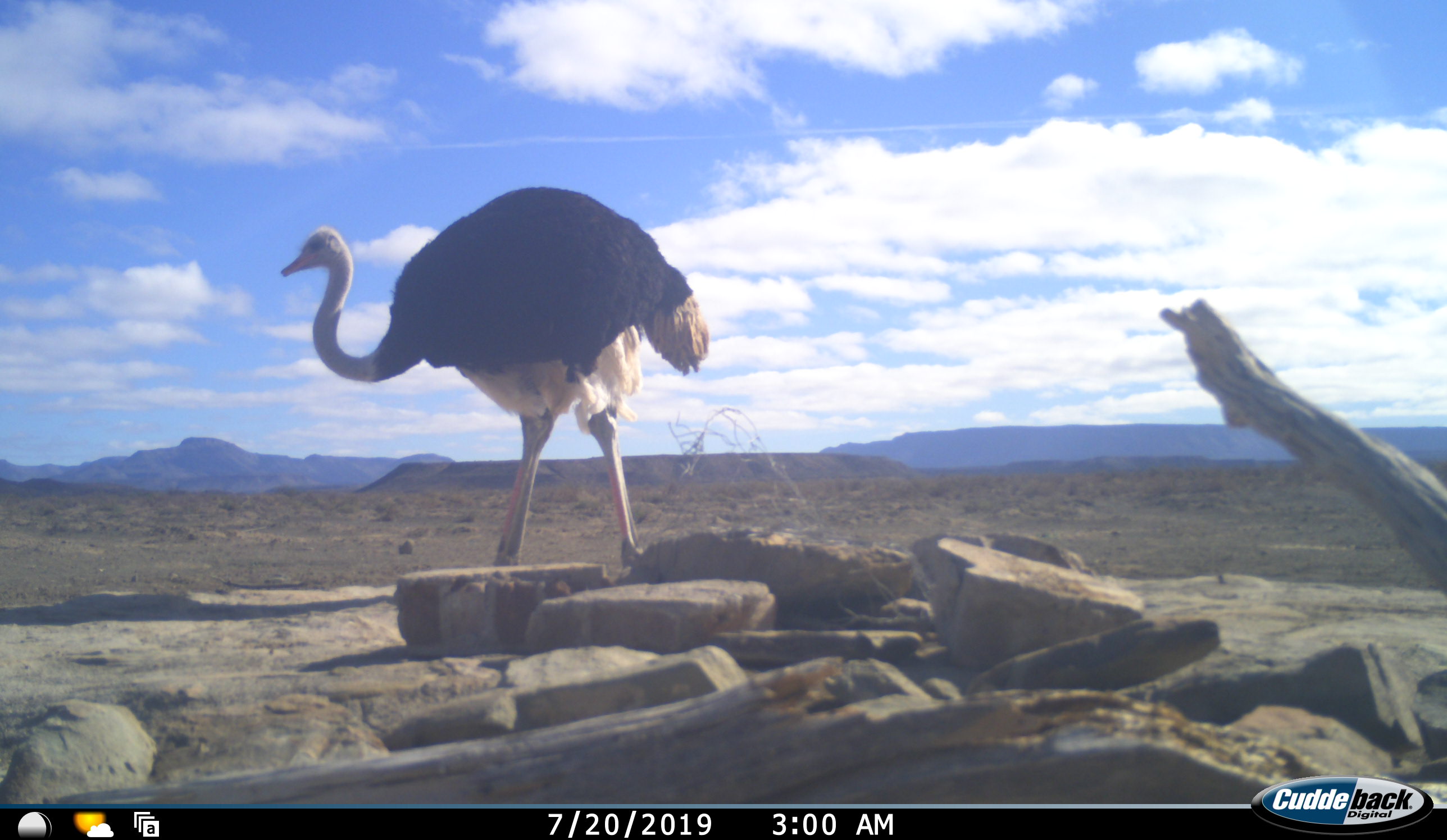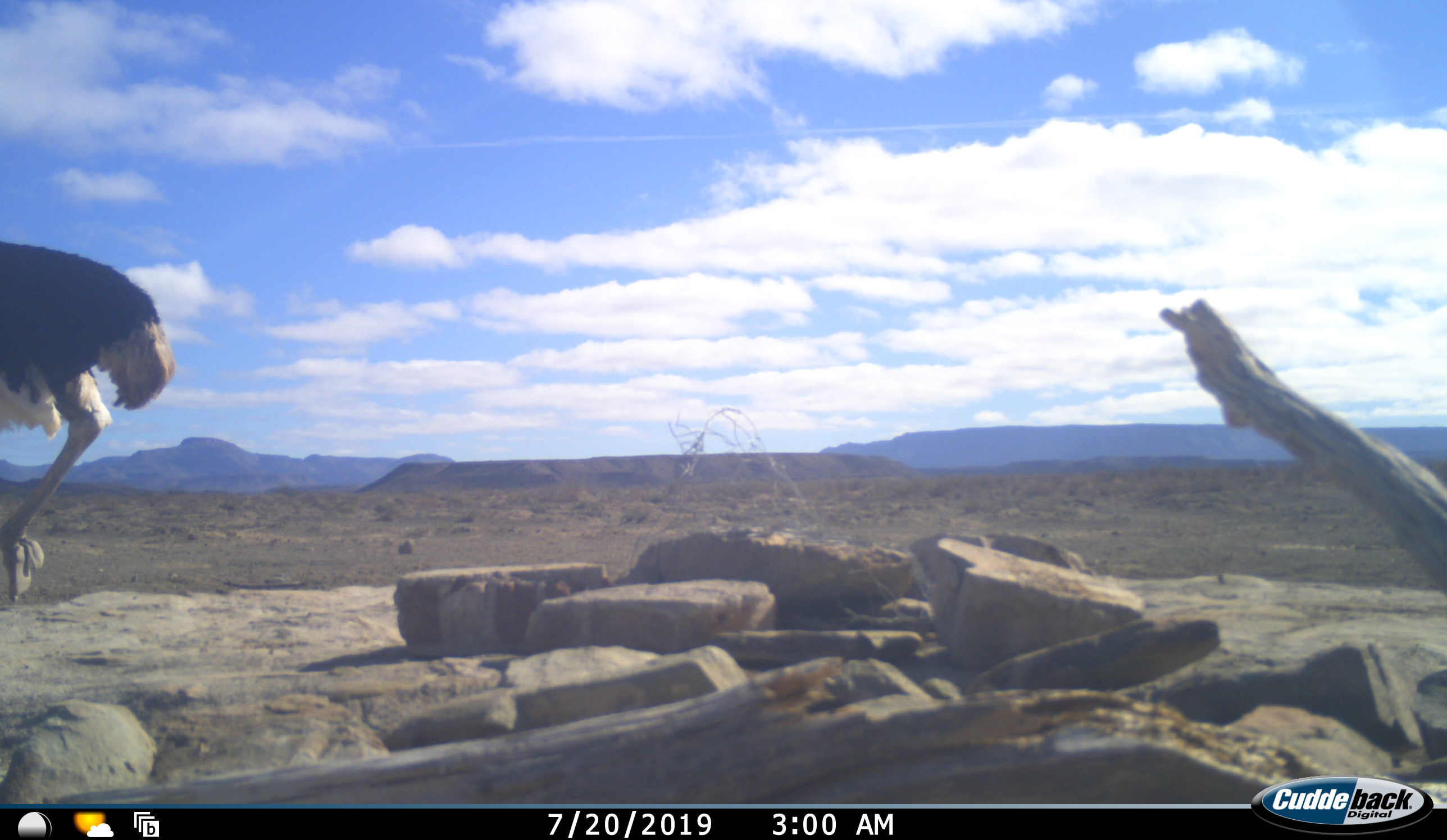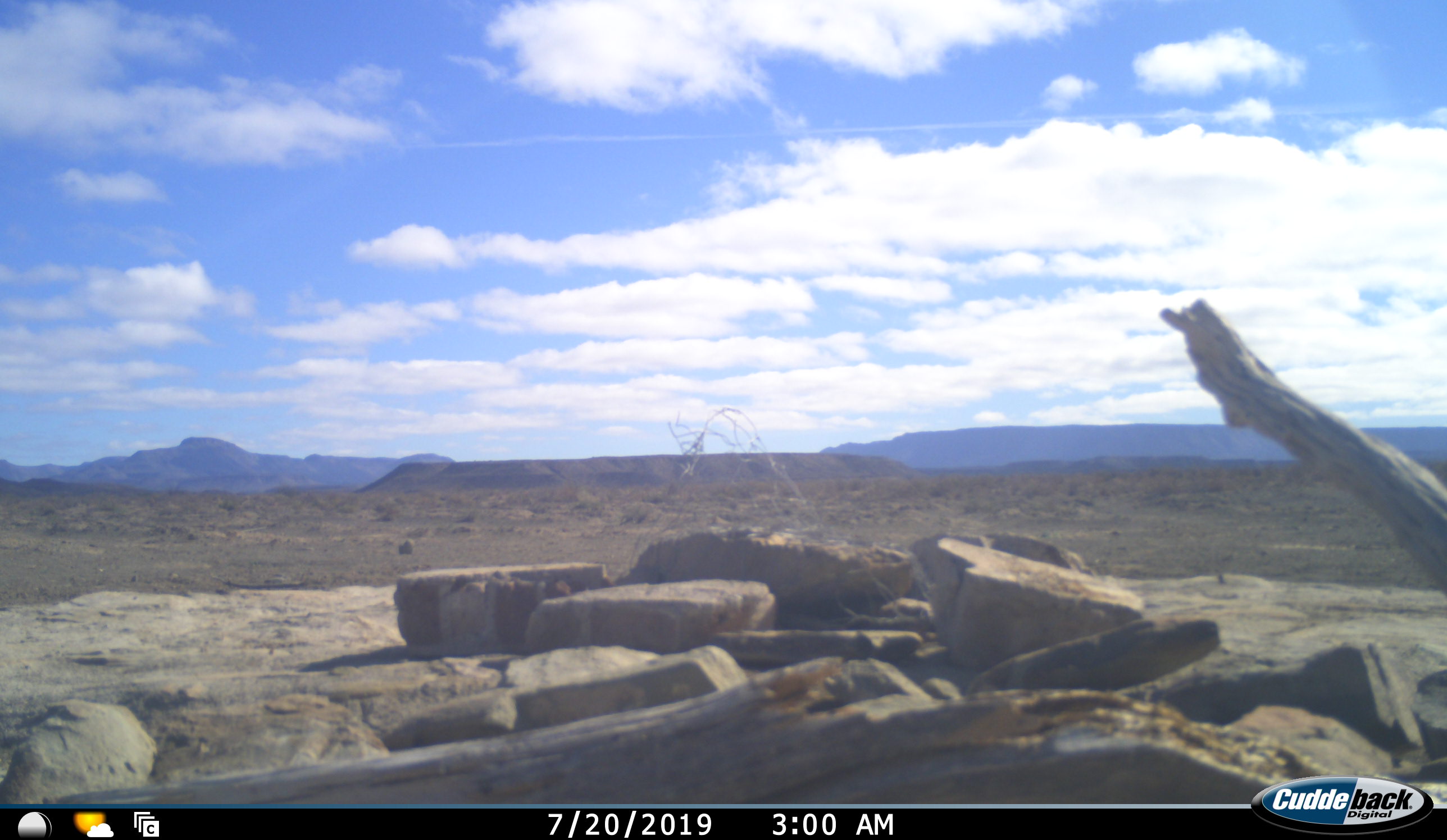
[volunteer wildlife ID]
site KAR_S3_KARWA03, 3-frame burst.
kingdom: Animalia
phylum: Chordata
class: Aves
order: Struthioniformes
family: Struthionidae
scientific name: Struthionidae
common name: ostrich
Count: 1.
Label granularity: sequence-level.